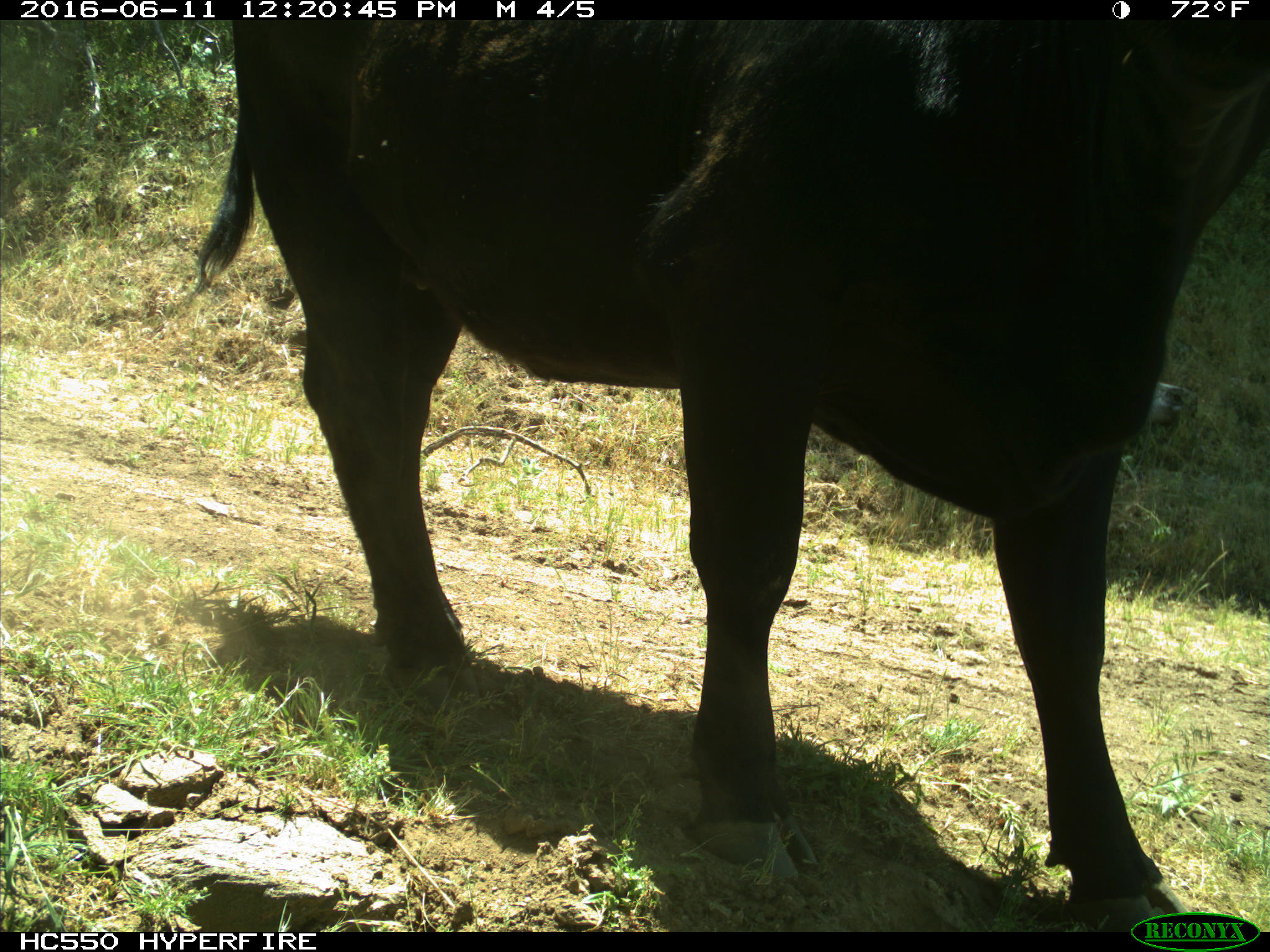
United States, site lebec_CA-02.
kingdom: Animalia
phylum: Chordata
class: Mammalia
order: Artiodactyla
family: Bovidae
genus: Bos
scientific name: Bos taurus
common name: domestic cow